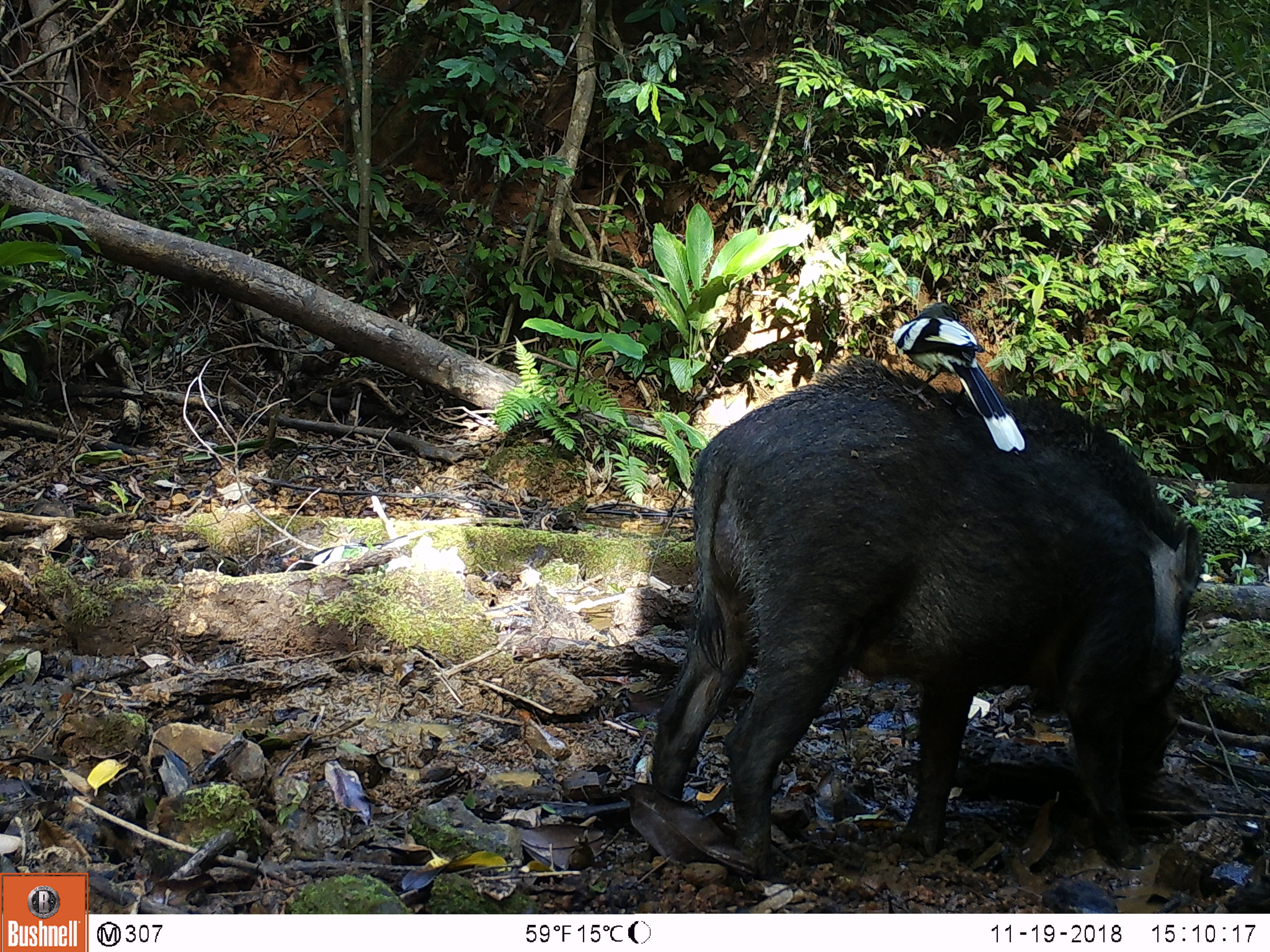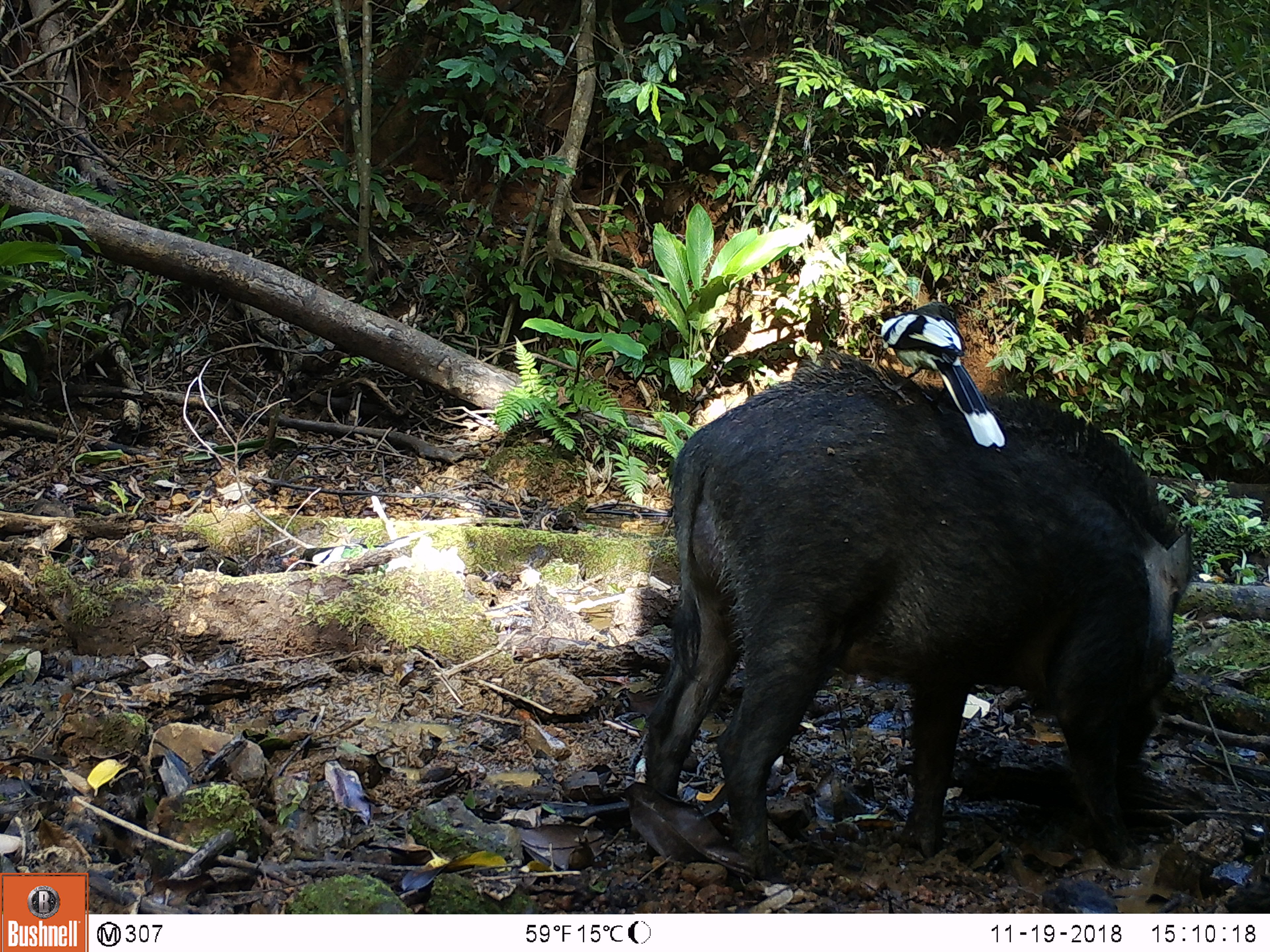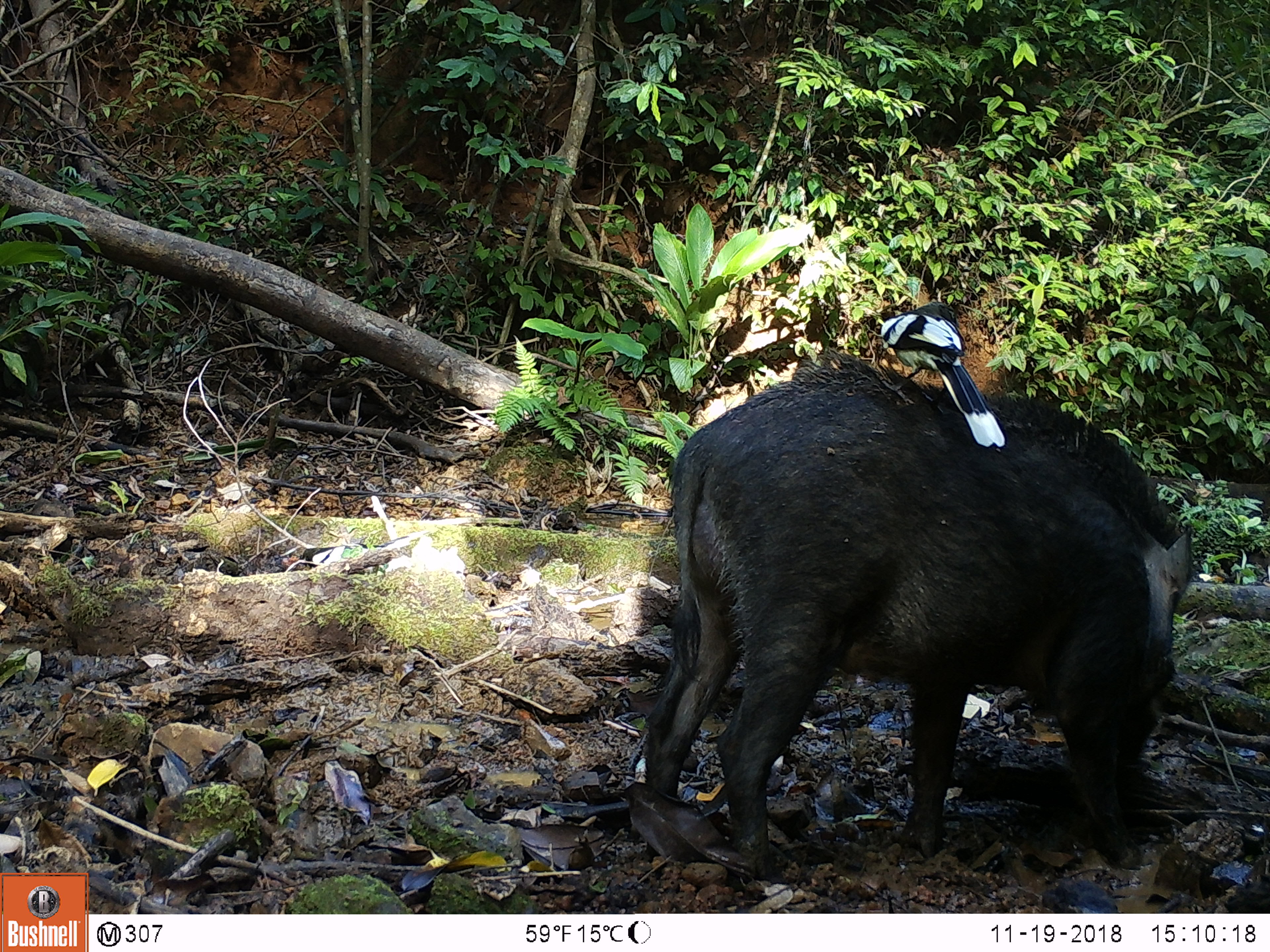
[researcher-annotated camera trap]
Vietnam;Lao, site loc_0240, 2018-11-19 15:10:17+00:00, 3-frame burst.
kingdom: Animalia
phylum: Chordata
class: Mammalia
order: Artiodactyla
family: Suidae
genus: Sus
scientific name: Sus scrofa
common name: eurasian wild pig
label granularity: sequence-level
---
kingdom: Animalia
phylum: Chordata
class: Aves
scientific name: Aves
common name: bird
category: unidentified bird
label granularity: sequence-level